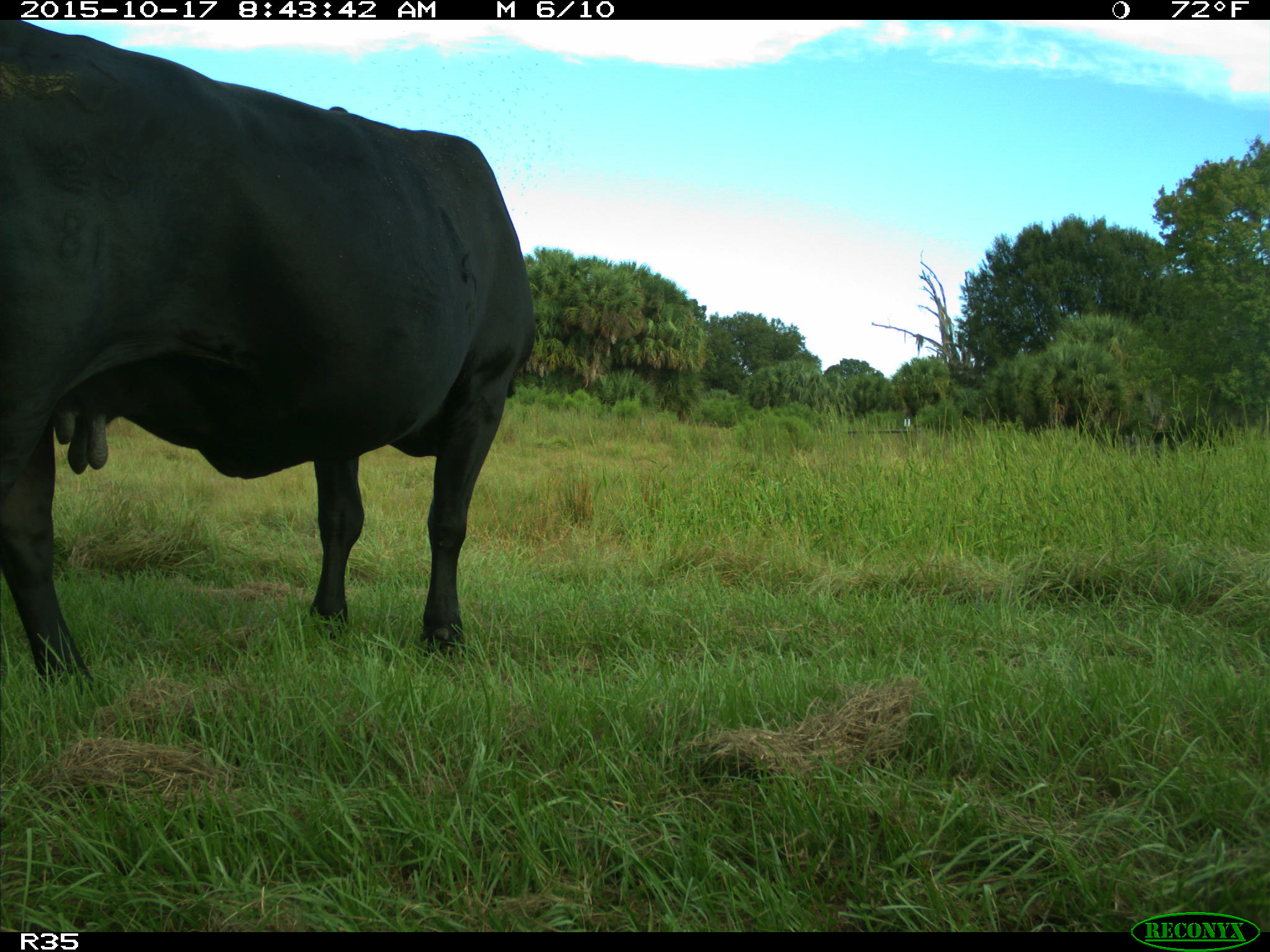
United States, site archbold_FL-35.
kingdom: Animalia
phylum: Chordata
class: Mammalia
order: Artiodactyla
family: Bovidae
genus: Bos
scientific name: Bos taurus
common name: domestic cow